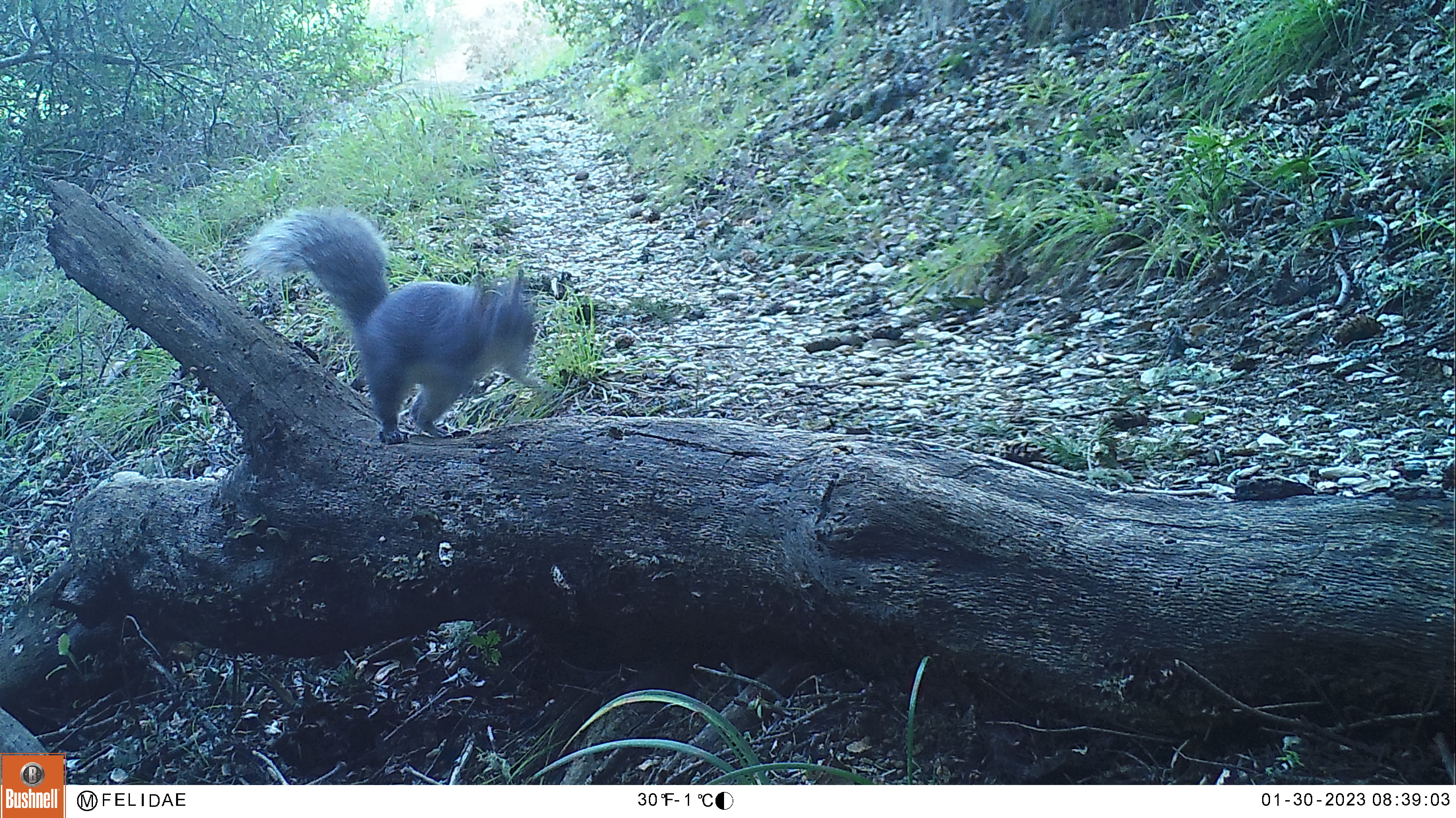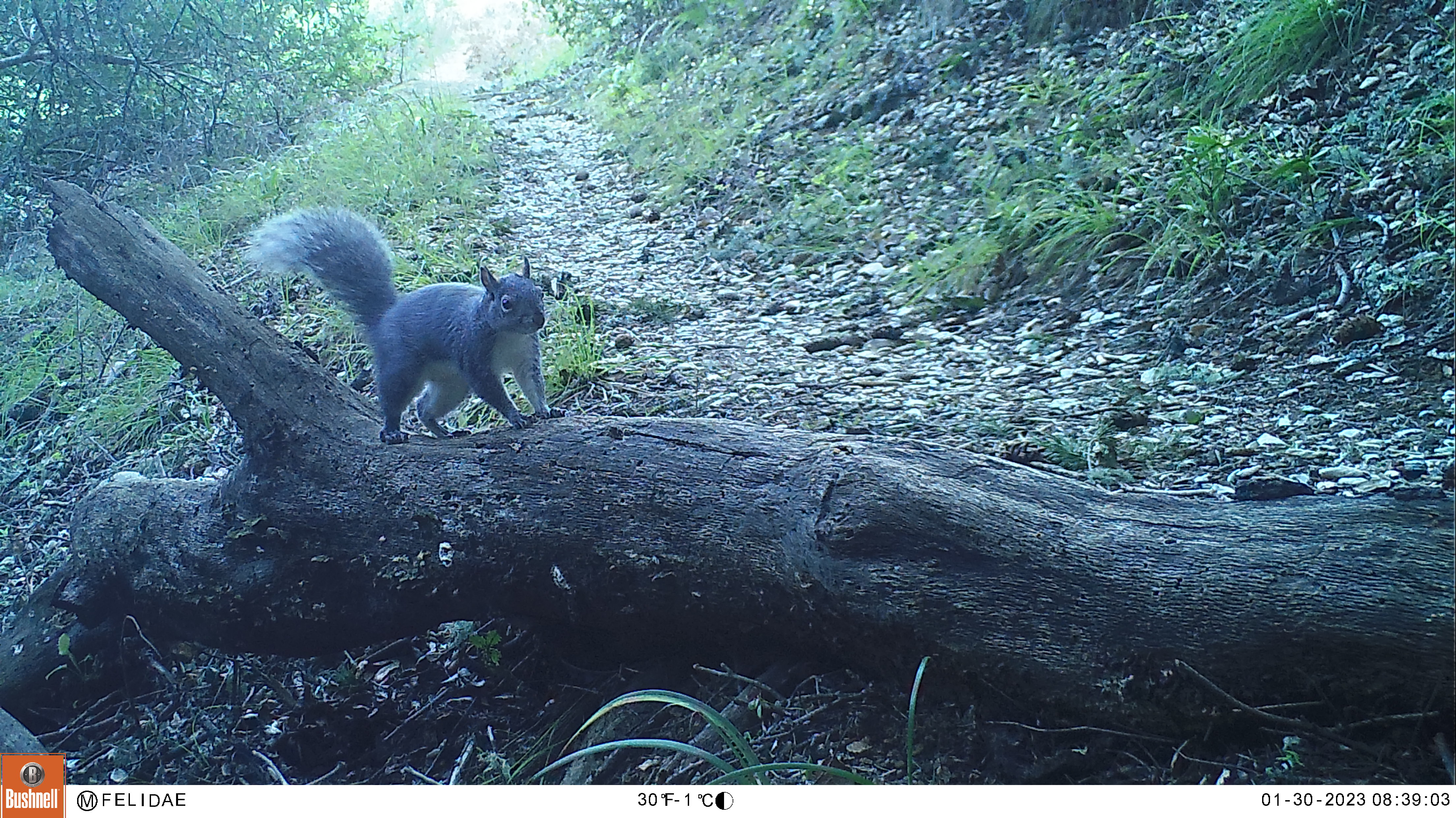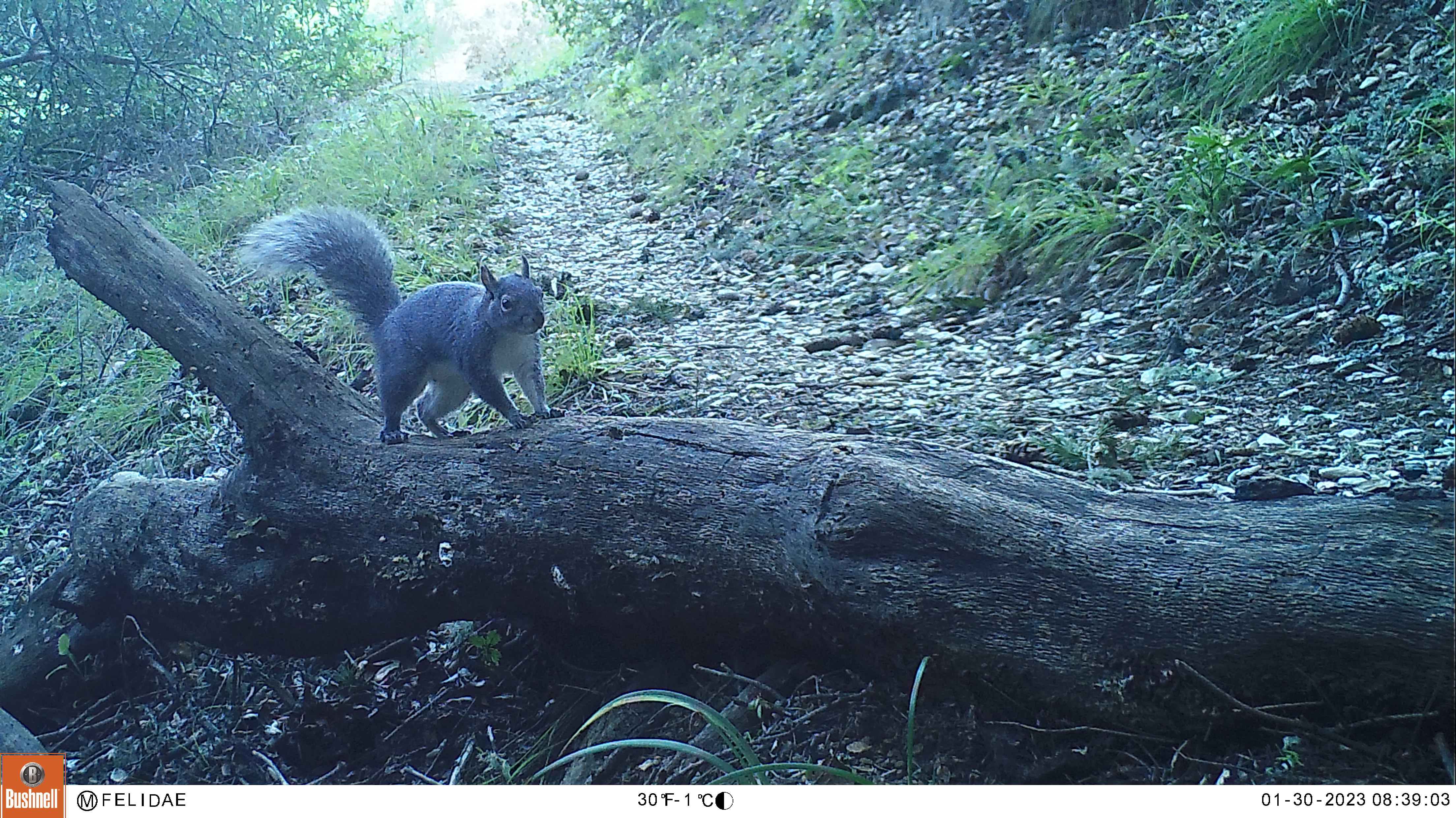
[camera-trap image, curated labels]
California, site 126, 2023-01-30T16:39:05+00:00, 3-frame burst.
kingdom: Animalia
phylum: Chordata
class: Mammalia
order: Rodentia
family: Sciuridae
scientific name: Sciuridae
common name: squirrel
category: unknown squirrel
Unknown squirrel (squirrel) (Sciuridae).